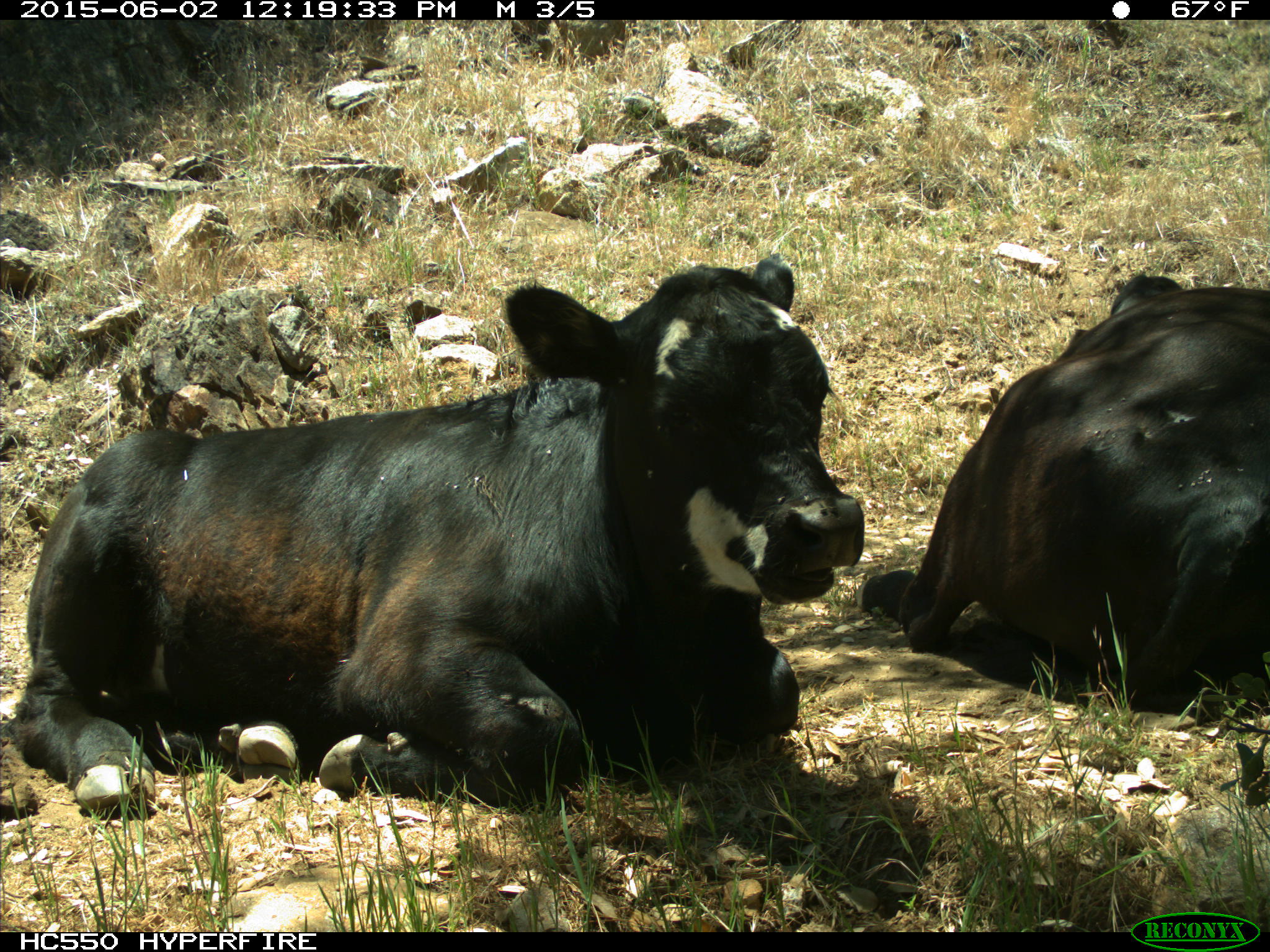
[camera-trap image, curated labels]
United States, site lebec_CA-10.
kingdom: Animalia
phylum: Chordata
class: Mammalia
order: Artiodactyla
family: Bovidae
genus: Bos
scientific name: Bos taurus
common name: domestic cow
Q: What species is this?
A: Bos taurus (domestic cow).